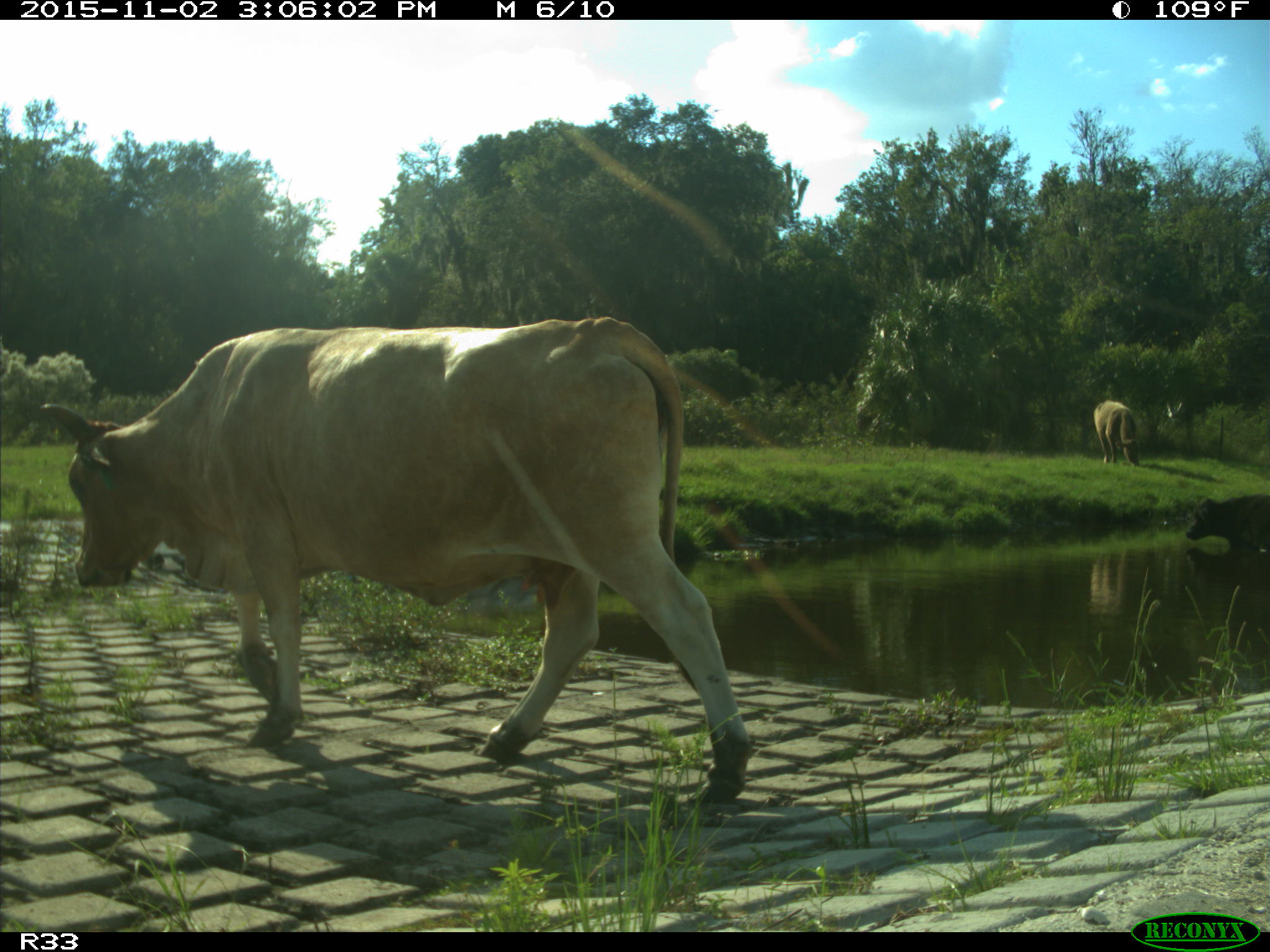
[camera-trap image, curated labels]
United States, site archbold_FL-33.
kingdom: Animalia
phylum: Chordata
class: Mammalia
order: Artiodactyla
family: Bovidae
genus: Bos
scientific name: Bos taurus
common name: domestic cow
Bos taurus (domestic cow).